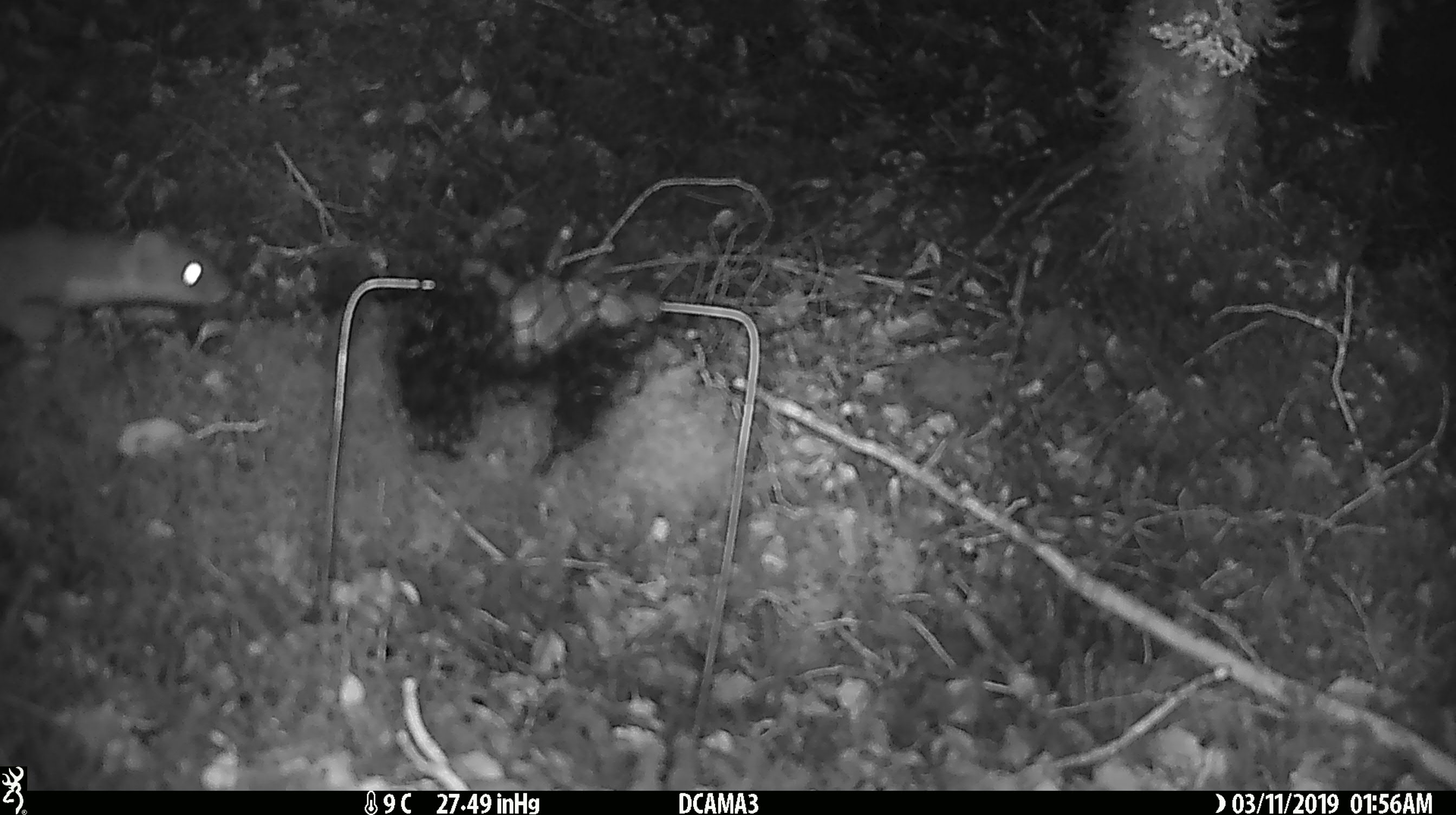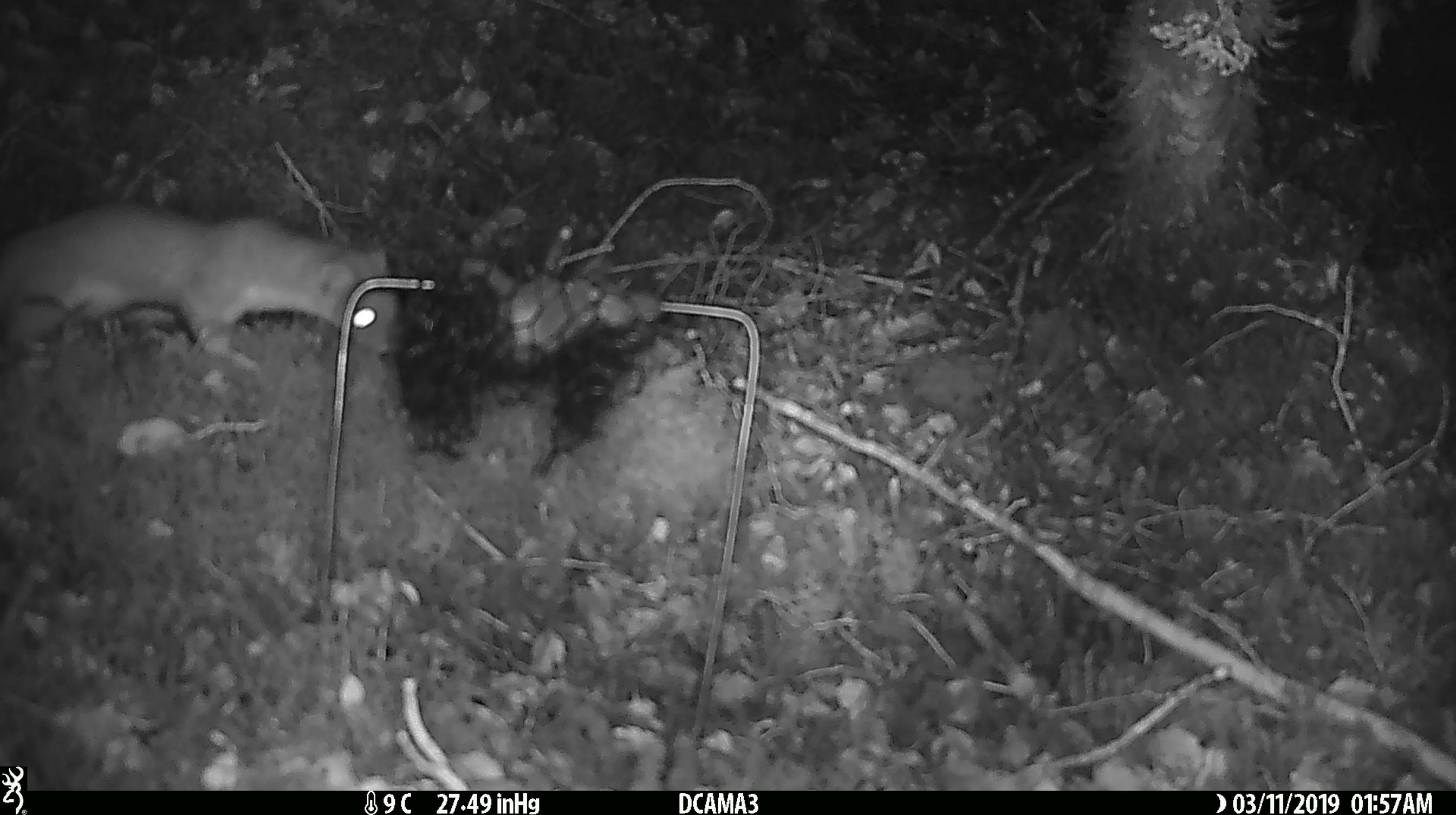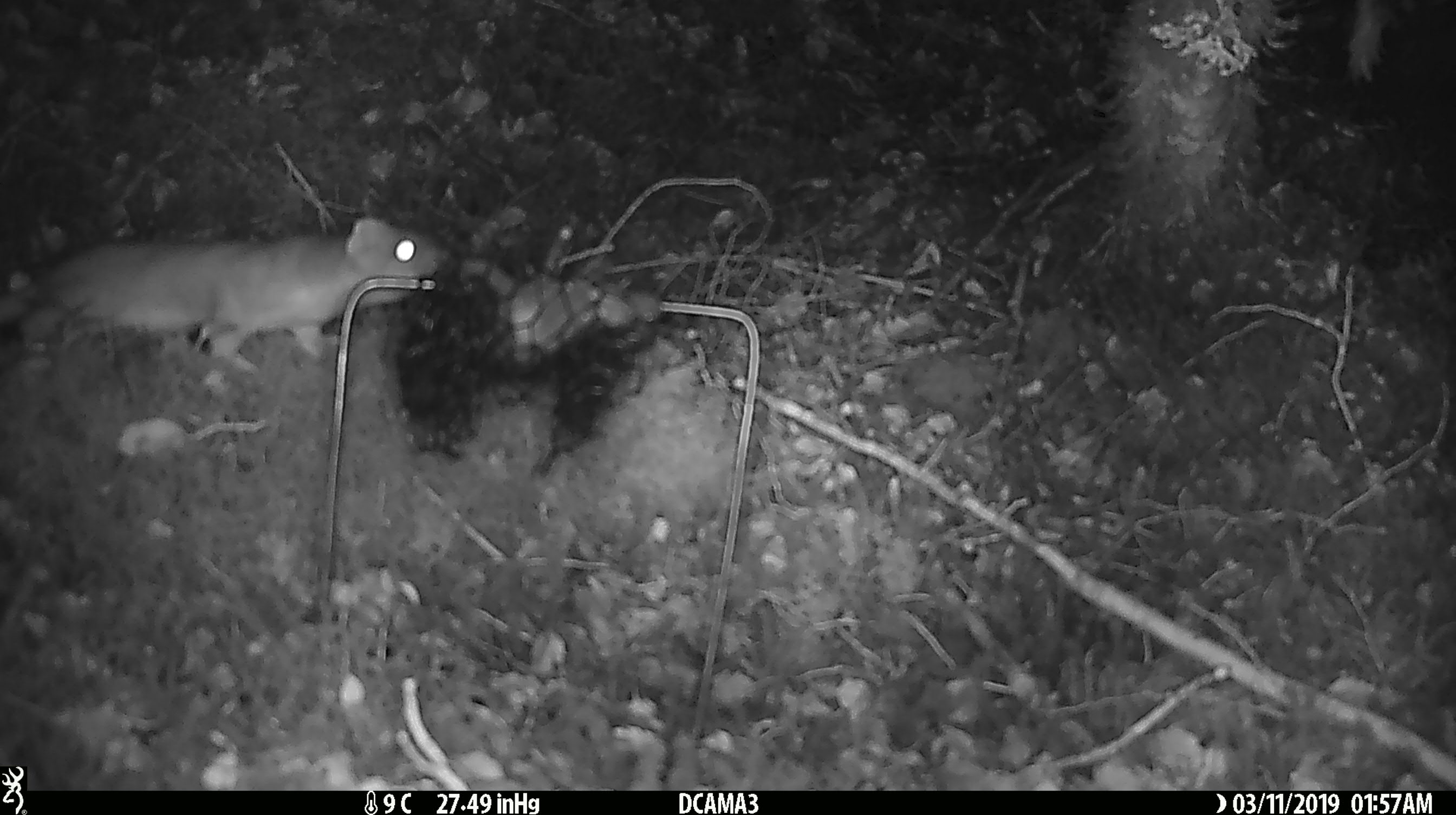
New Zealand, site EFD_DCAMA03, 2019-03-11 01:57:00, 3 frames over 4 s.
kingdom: Animalia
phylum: Chordata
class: Mammalia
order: Carnivora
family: Mustelidae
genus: Mustela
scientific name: Mustela erminea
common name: stoat